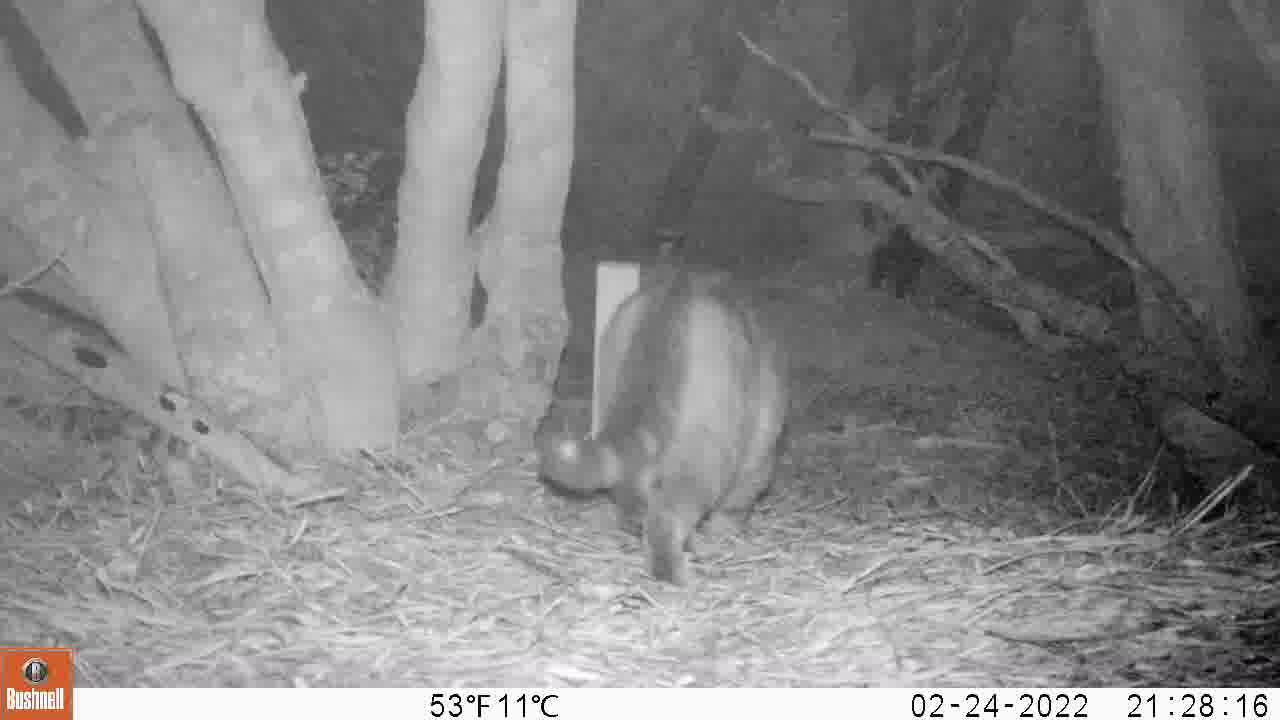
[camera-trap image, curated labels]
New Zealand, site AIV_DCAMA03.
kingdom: Animalia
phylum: Chordata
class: Mammalia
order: Carnivora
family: Felidae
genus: Felis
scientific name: Felis catus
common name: domestic cat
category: cat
Cat (domestic cat) (Felis catus).